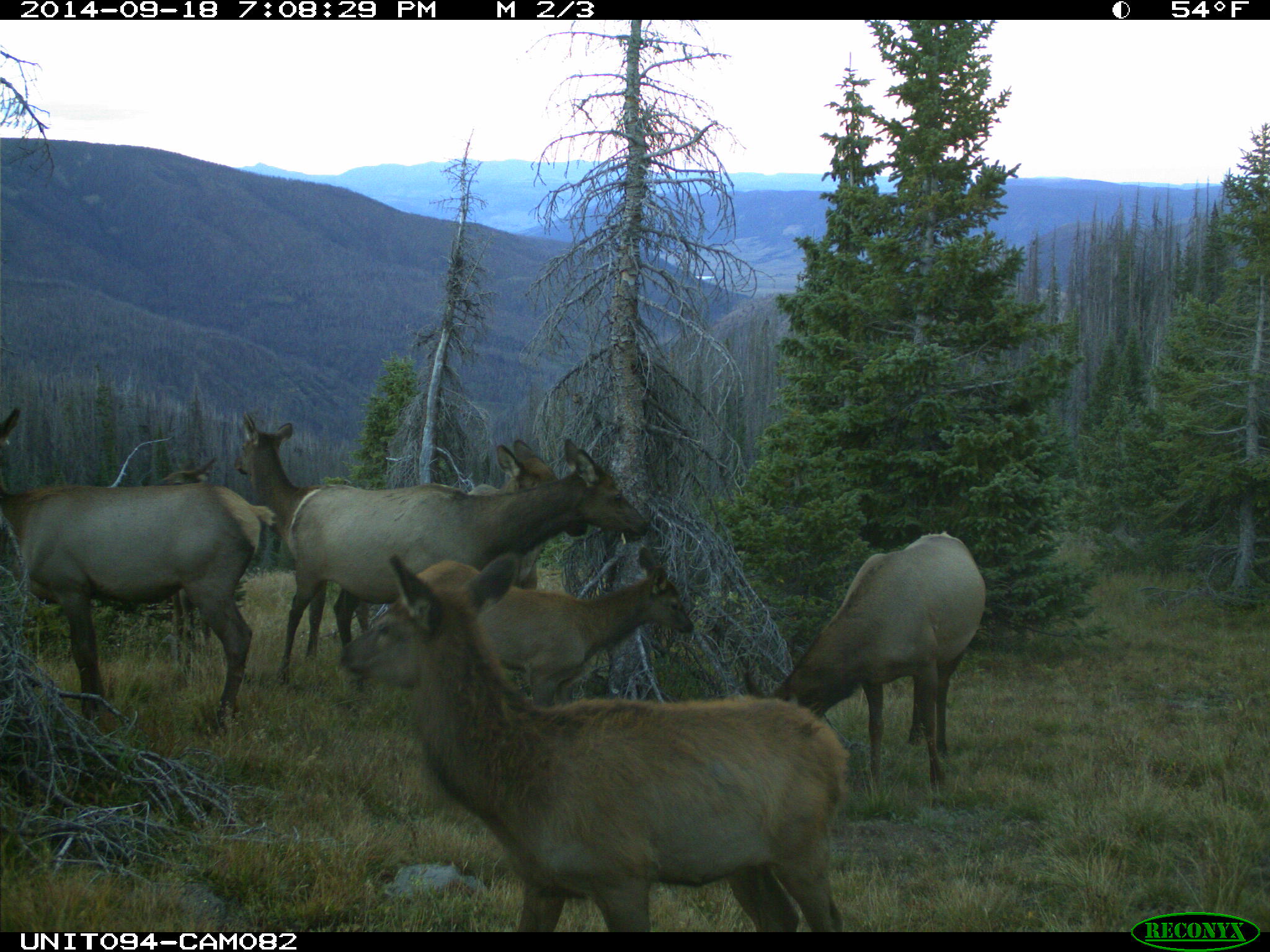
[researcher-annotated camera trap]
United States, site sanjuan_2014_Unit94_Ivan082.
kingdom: Animalia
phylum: Chordata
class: Mammalia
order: Artiodactyla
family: Cervidae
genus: Cervus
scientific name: Cervus elaphus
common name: red deer